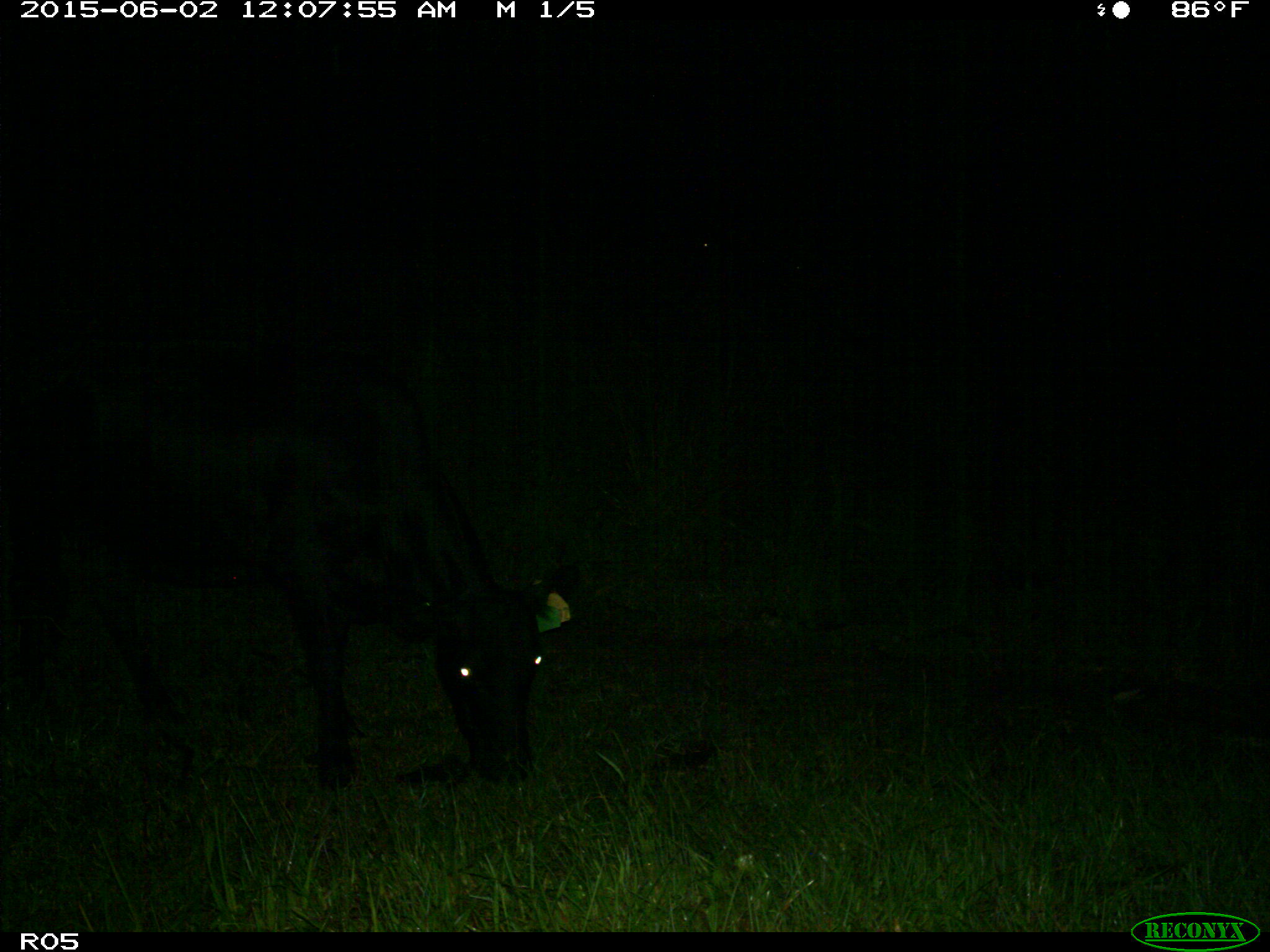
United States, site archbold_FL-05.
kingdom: Animalia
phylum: Chordata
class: Mammalia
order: Artiodactyla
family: Bovidae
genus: Bos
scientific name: Bos taurus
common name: domestic cow